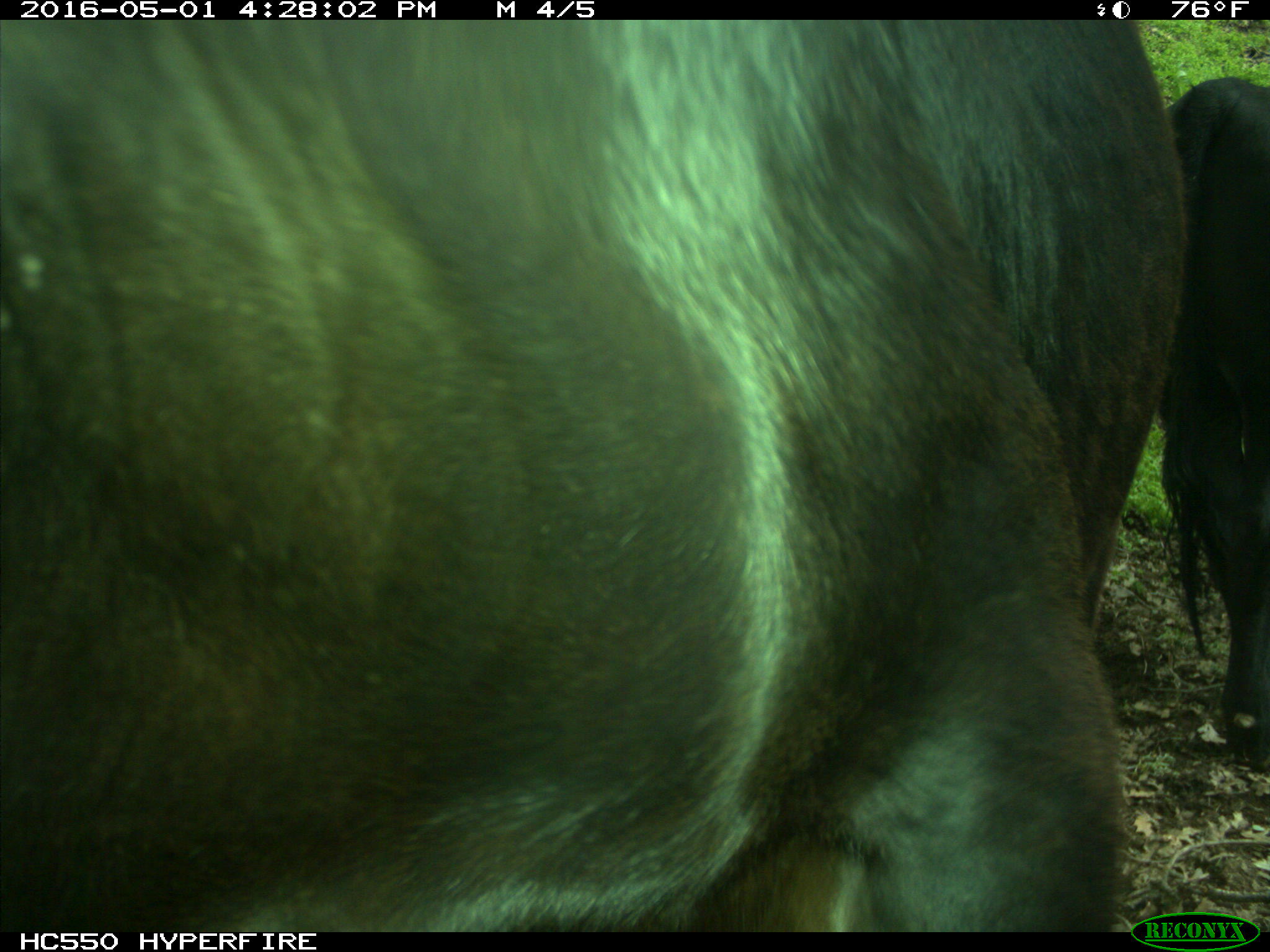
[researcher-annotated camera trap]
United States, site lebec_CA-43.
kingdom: Animalia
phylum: Chordata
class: Mammalia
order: Artiodactyla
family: Bovidae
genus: Bos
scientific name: Bos taurus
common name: domestic cow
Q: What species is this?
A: Bos taurus (domestic cow).